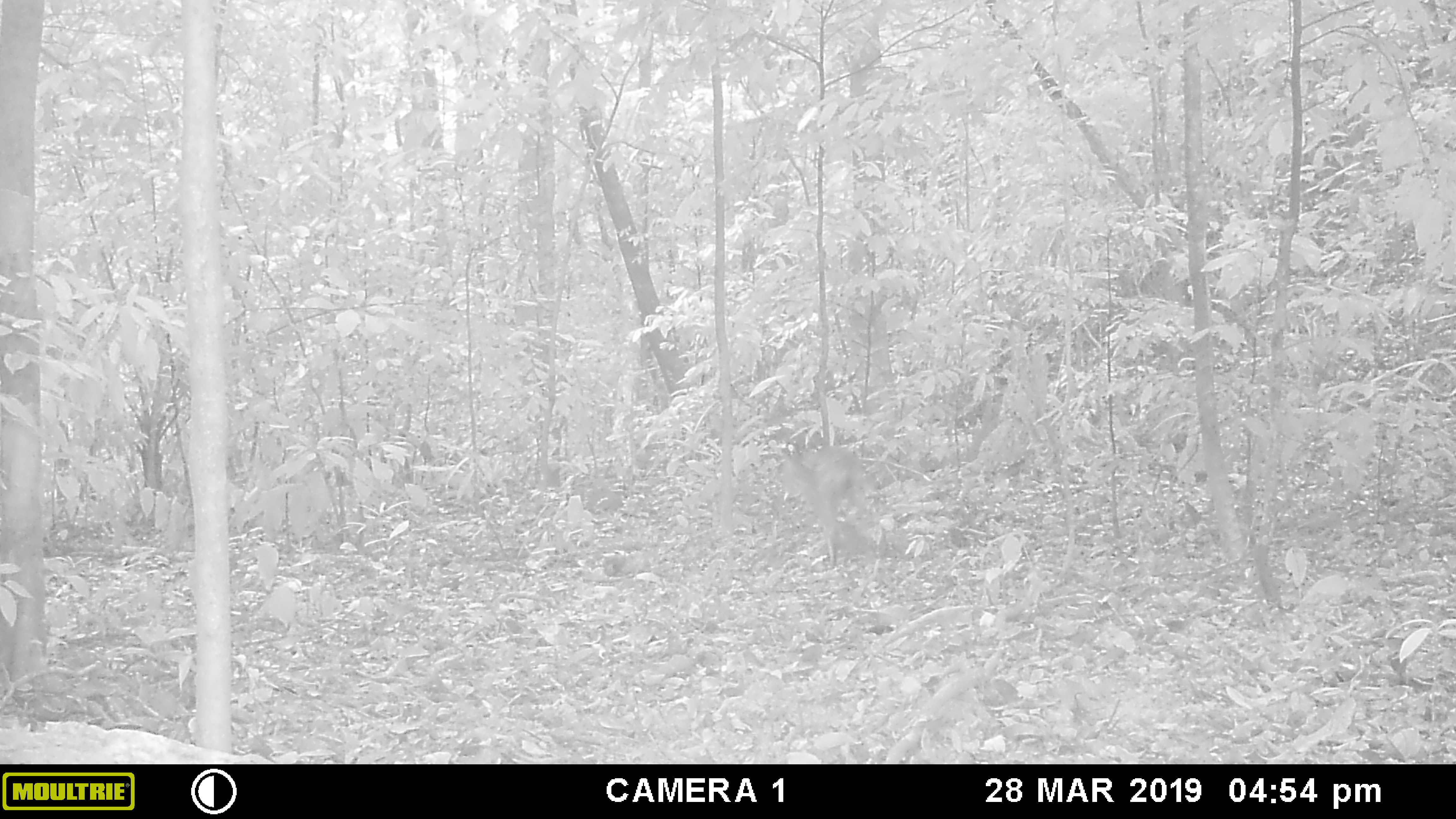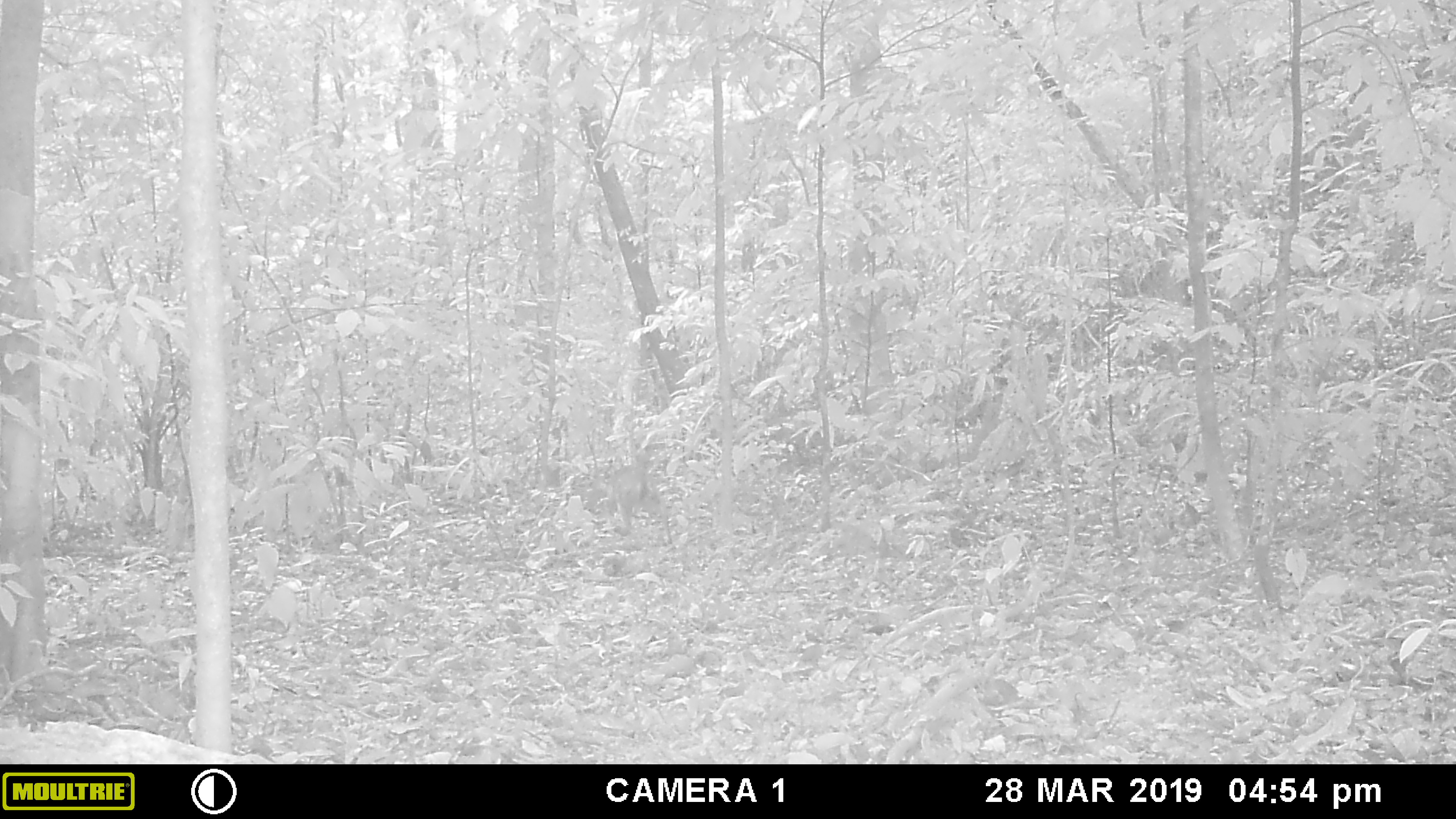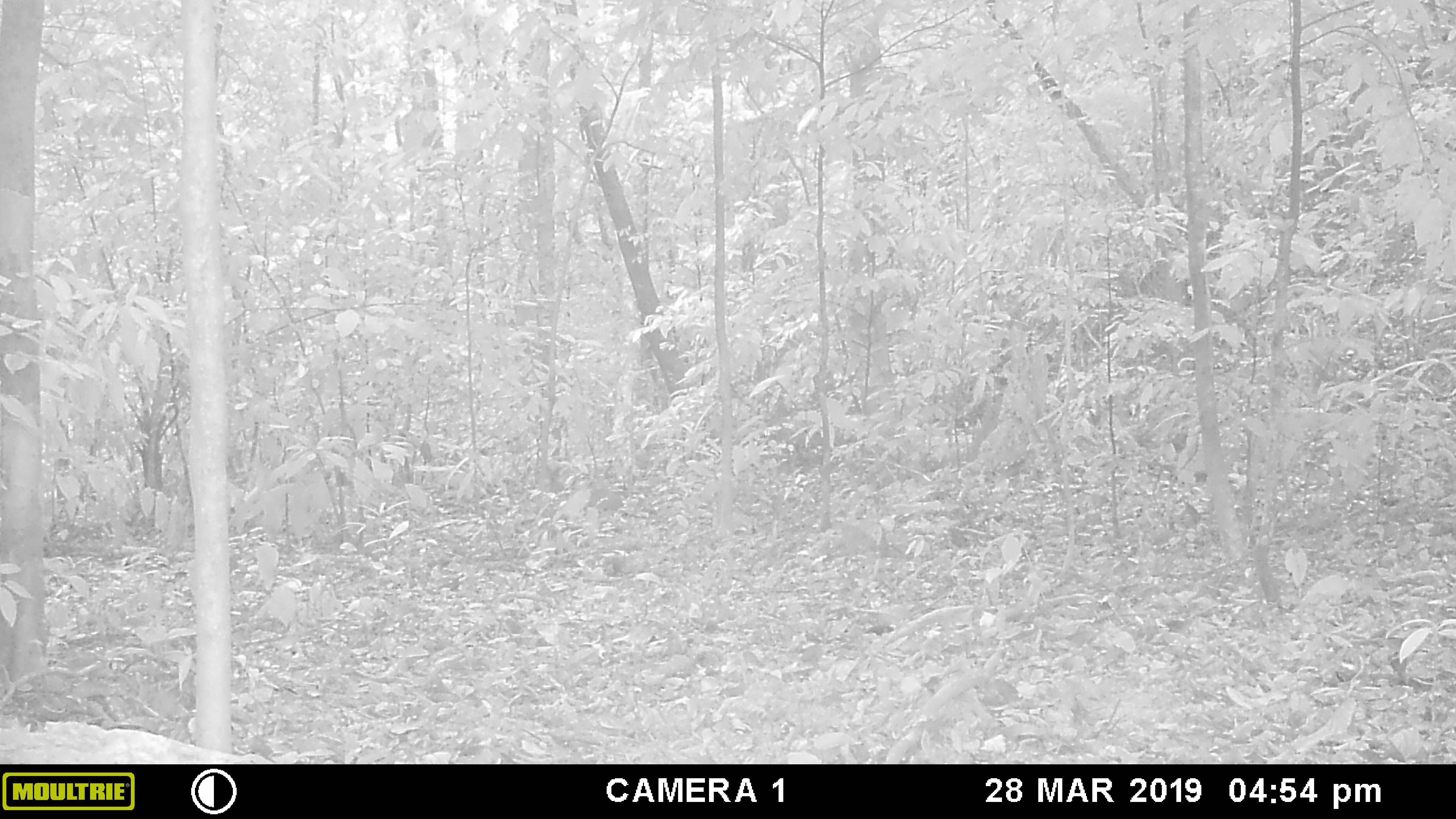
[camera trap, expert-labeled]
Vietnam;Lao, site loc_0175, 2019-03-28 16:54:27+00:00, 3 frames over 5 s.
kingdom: Animalia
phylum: Chordata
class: Mammalia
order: Artiodactyla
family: Cervidae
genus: Muntiacus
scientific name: Muntiacus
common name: muntjacs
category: unidentified muntjac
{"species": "unidentified muntjac (muntjacs) (Muntiacus)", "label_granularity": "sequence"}